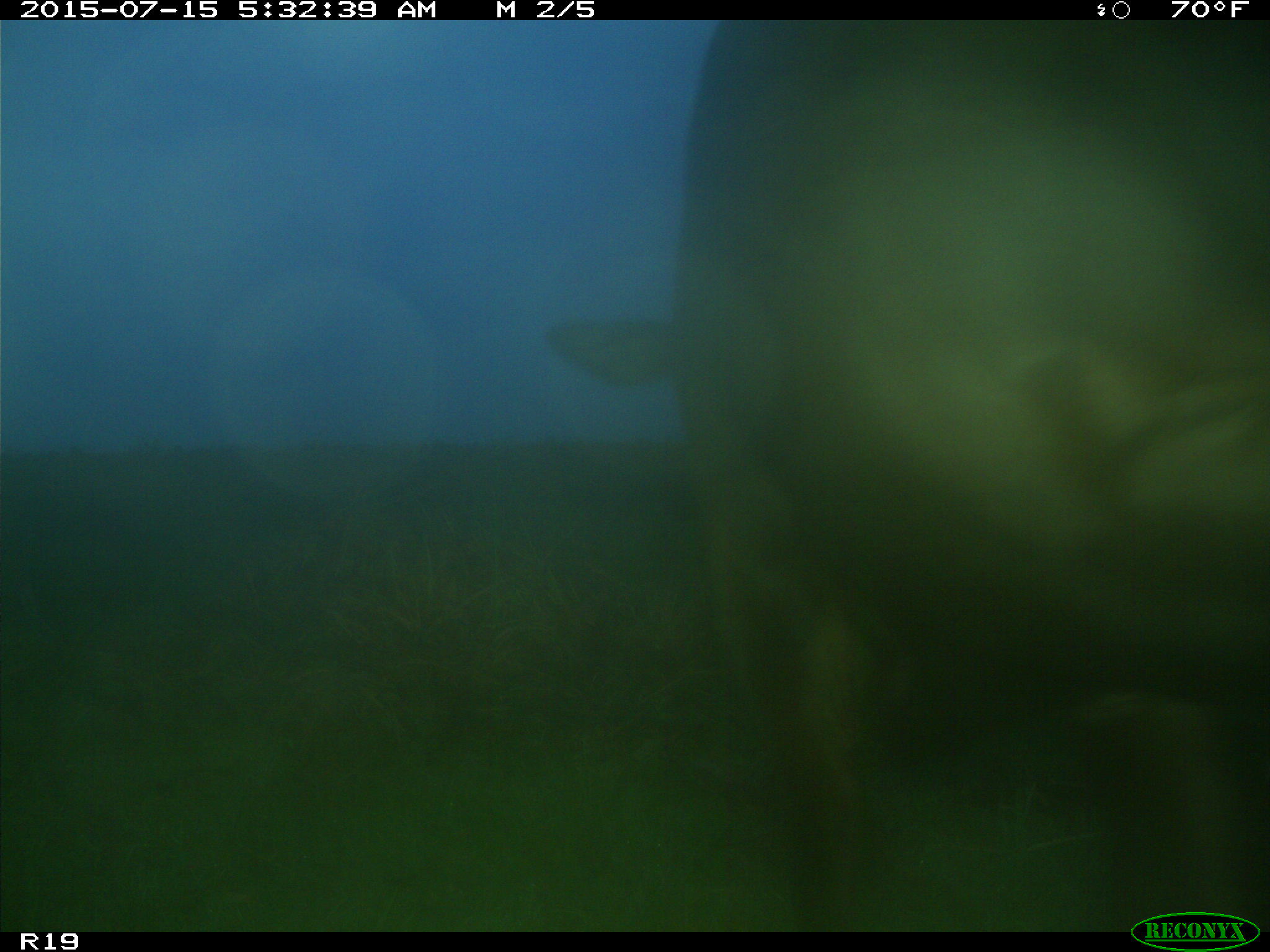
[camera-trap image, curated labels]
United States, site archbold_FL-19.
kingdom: Animalia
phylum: Chordata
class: Mammalia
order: Artiodactyla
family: Bovidae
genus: Bos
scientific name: Bos taurus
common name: domestic cow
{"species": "Bos taurus (domestic cow)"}